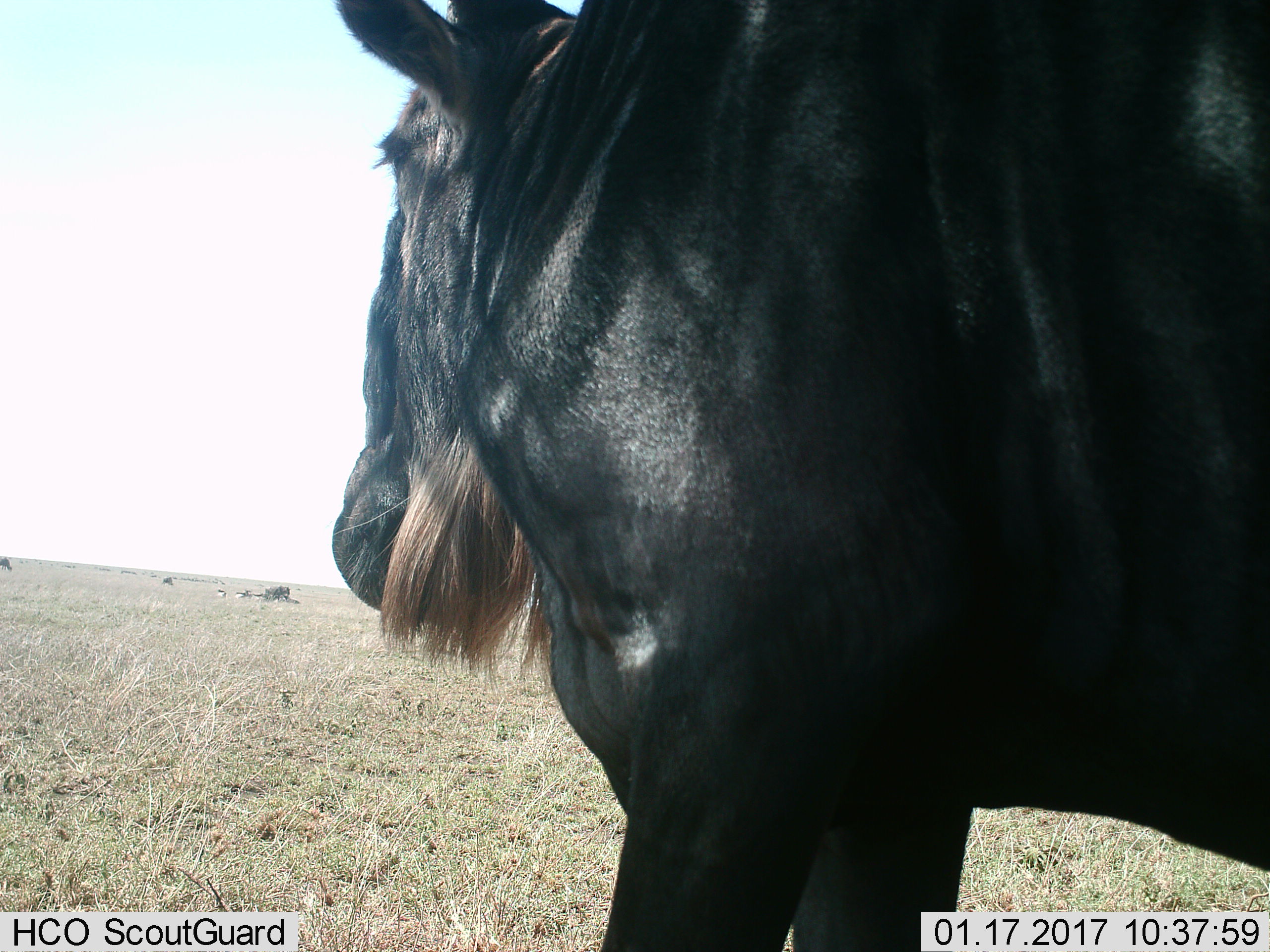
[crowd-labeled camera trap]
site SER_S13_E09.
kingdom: Animalia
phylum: Chordata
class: Mammalia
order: Artiodactyla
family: Bovidae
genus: Connochaetes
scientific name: Connochaetes taurinus taurinus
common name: blue wildebeest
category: wildebeestblue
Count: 1.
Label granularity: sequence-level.